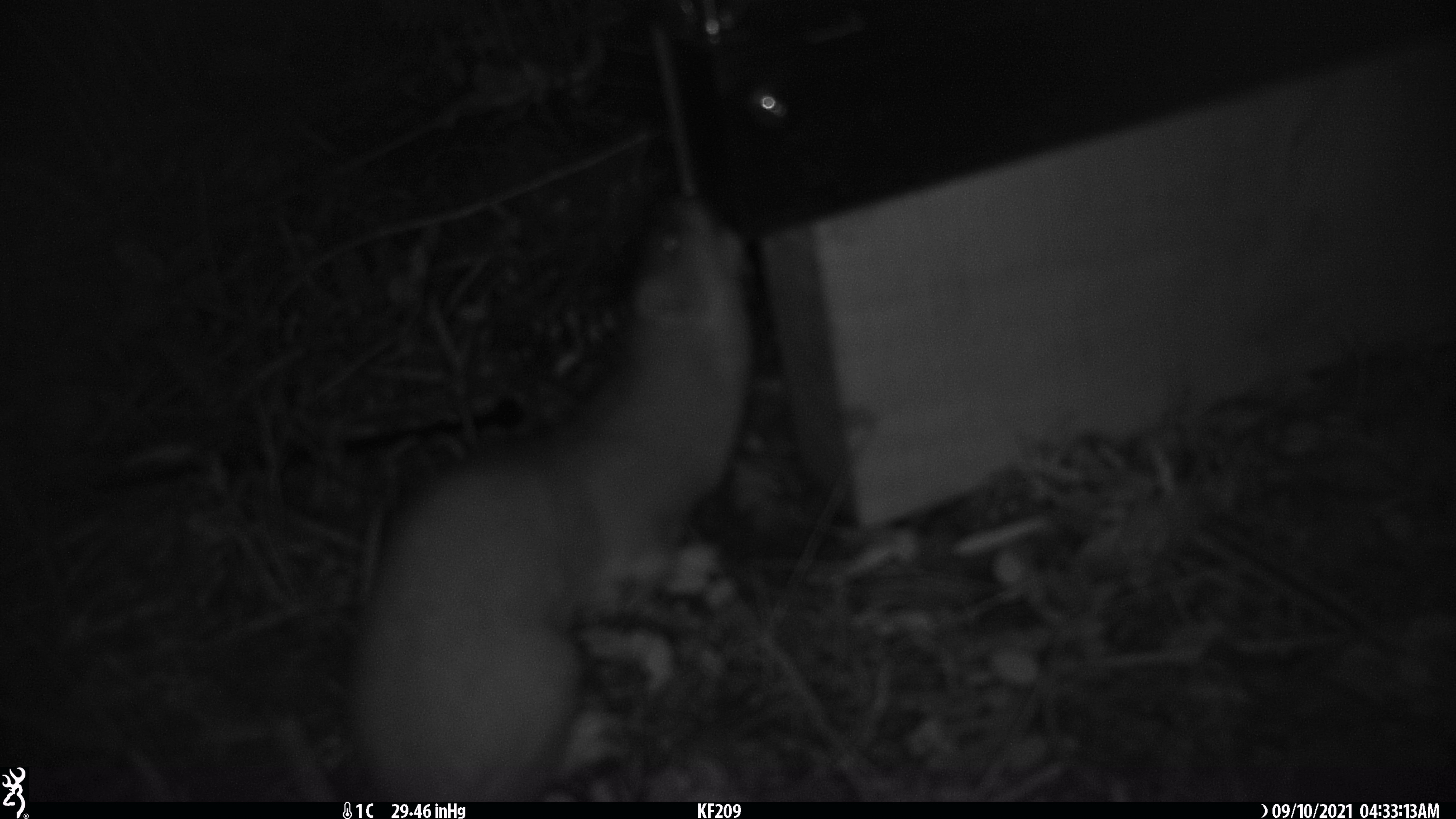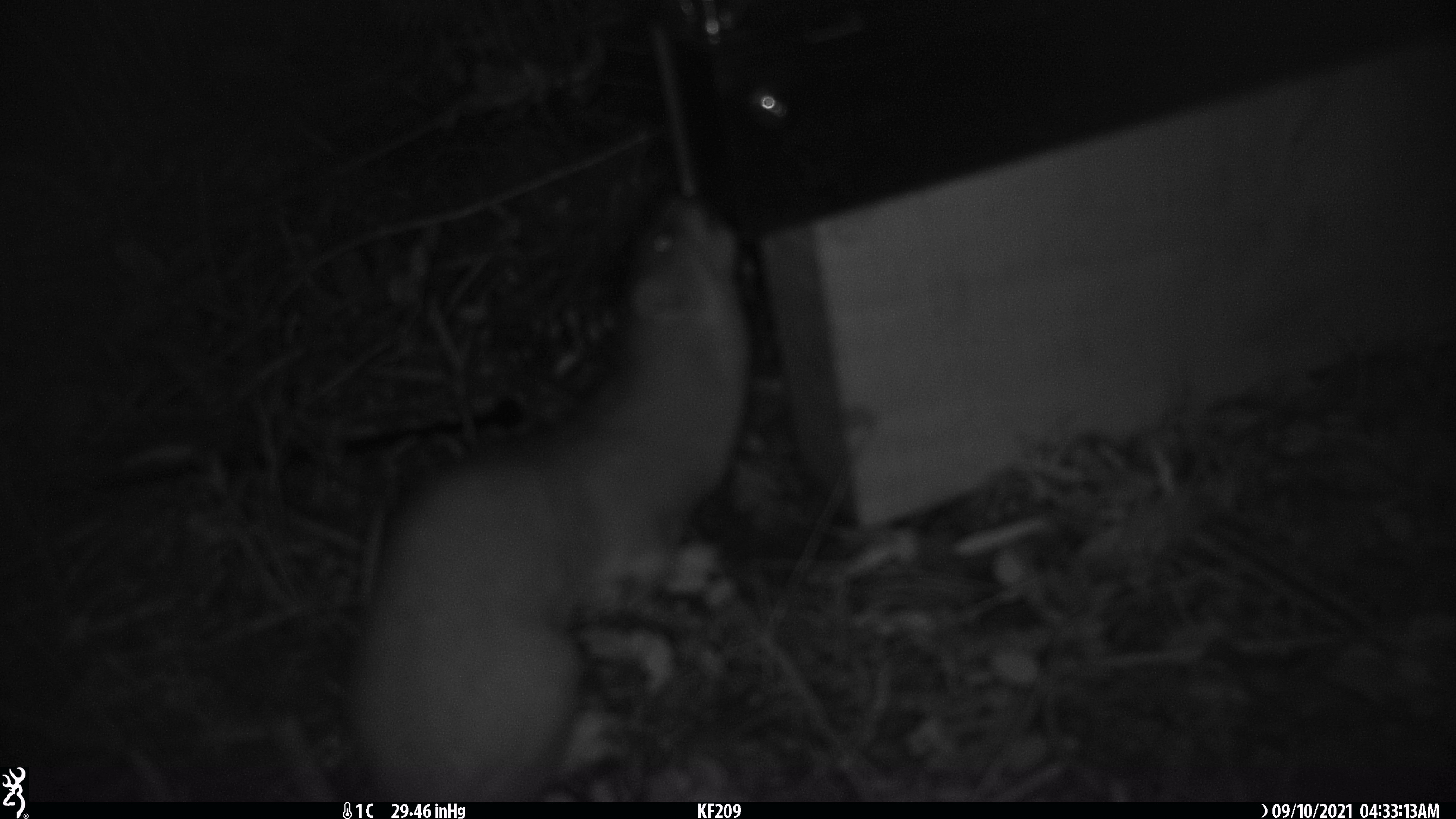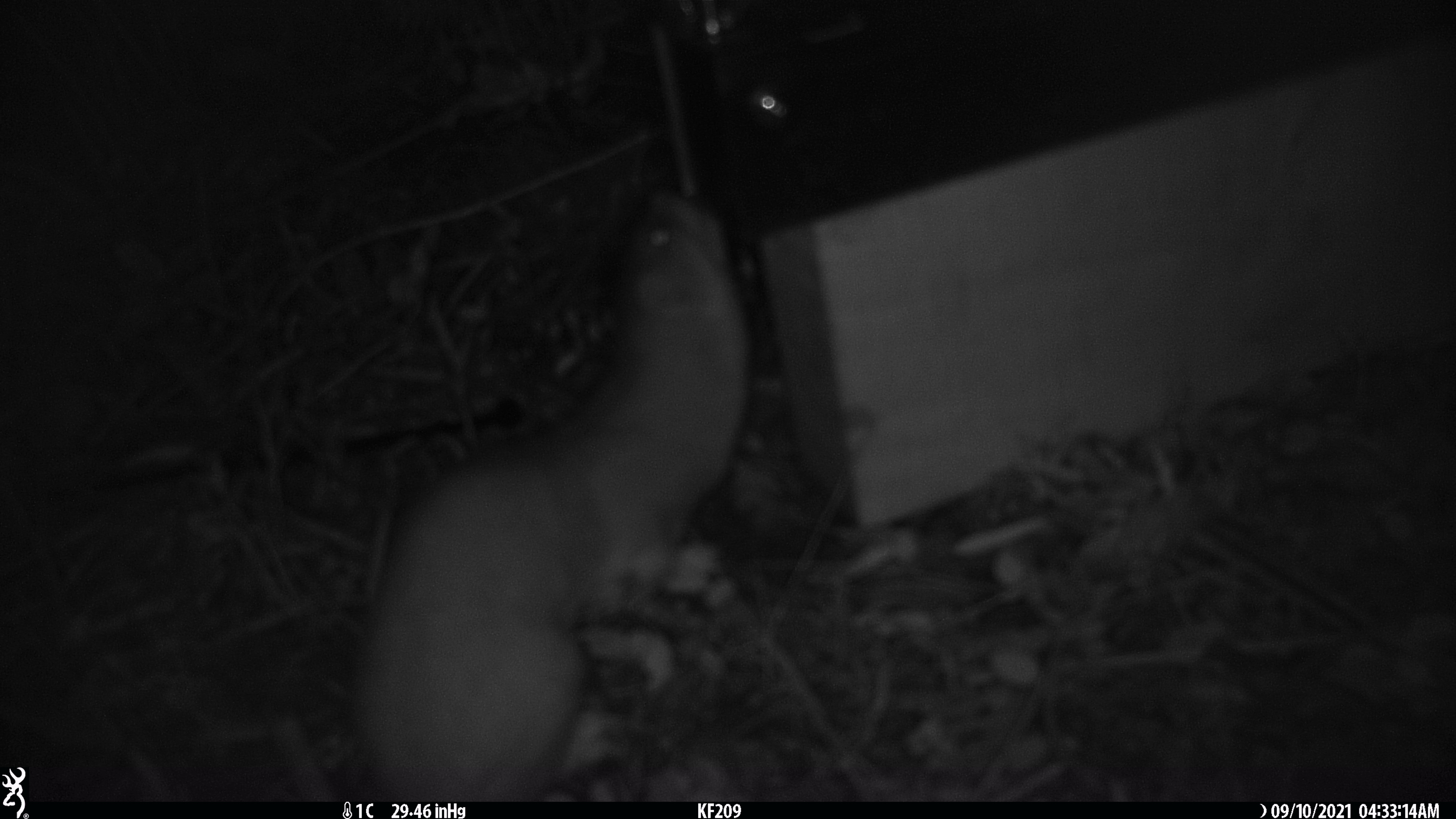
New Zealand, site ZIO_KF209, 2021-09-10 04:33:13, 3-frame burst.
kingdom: Animalia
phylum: Chordata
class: Mammalia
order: Carnivora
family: Mustelidae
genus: Mustela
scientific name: Mustela erminea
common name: stoat